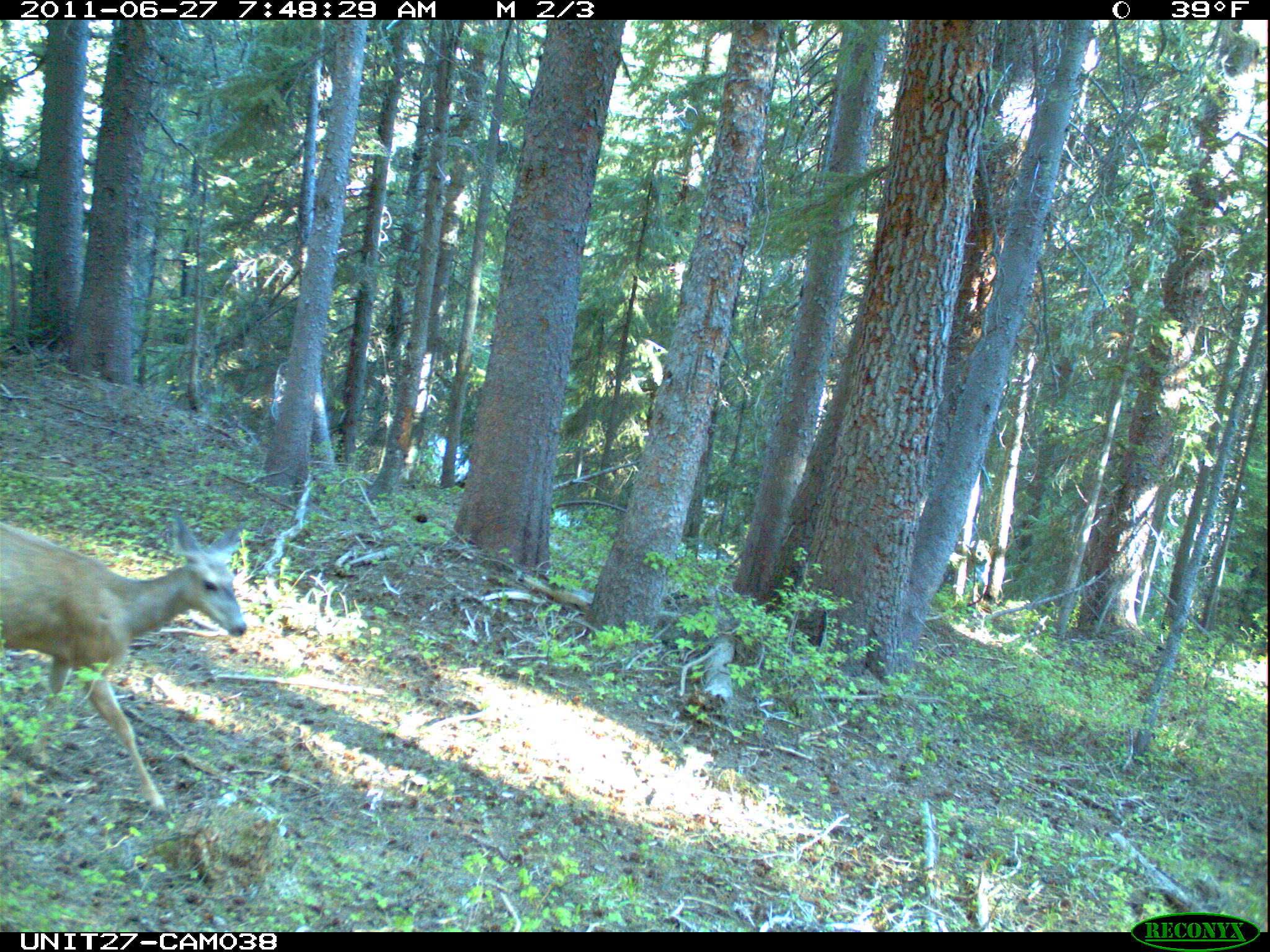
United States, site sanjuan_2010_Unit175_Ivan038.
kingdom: Animalia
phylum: Chordata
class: Mammalia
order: Artiodactyla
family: Cervidae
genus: Odocoileus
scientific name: Odocoileus hemionus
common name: mule deer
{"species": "Odocoileus hemionus (mule deer)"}